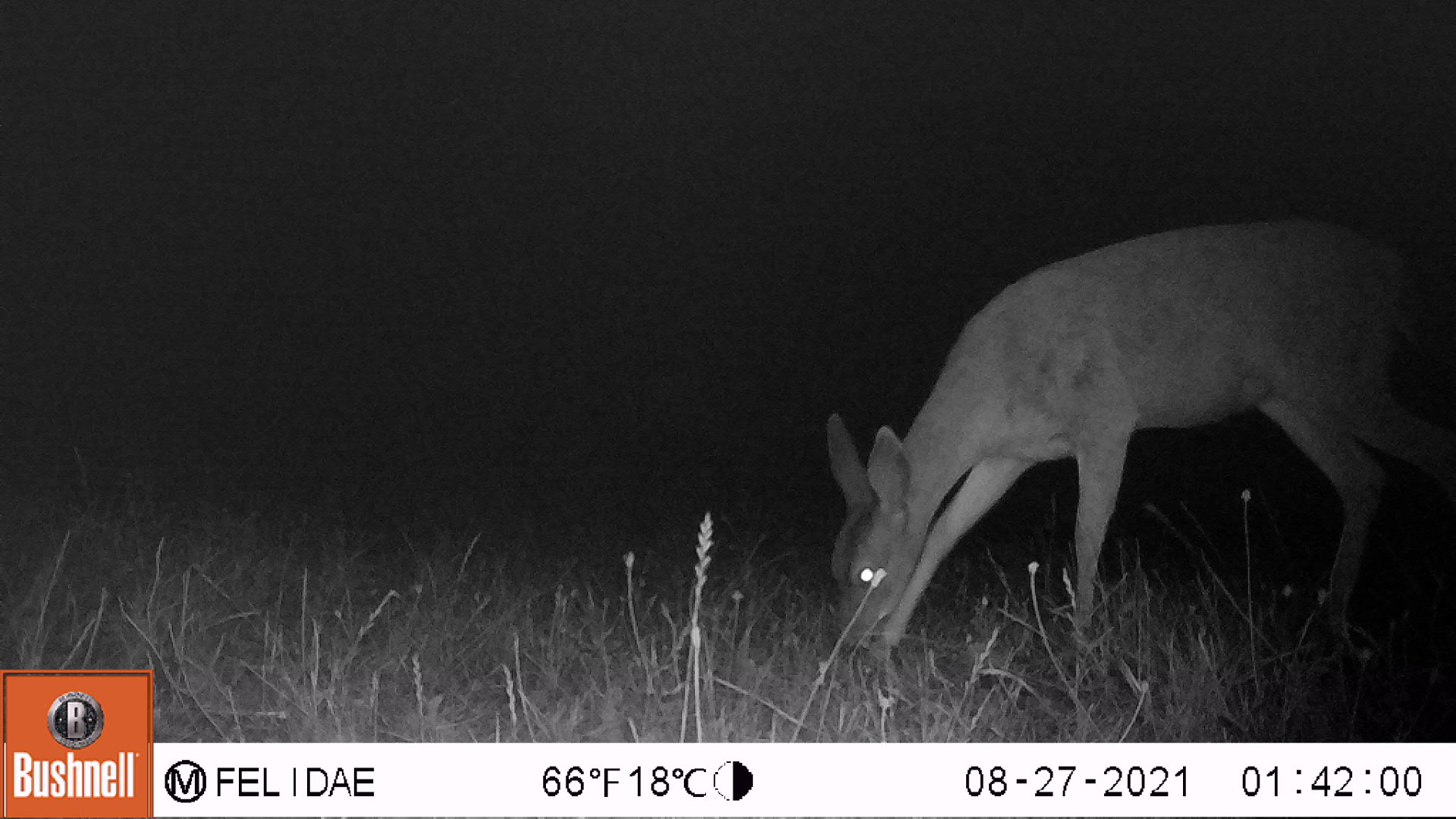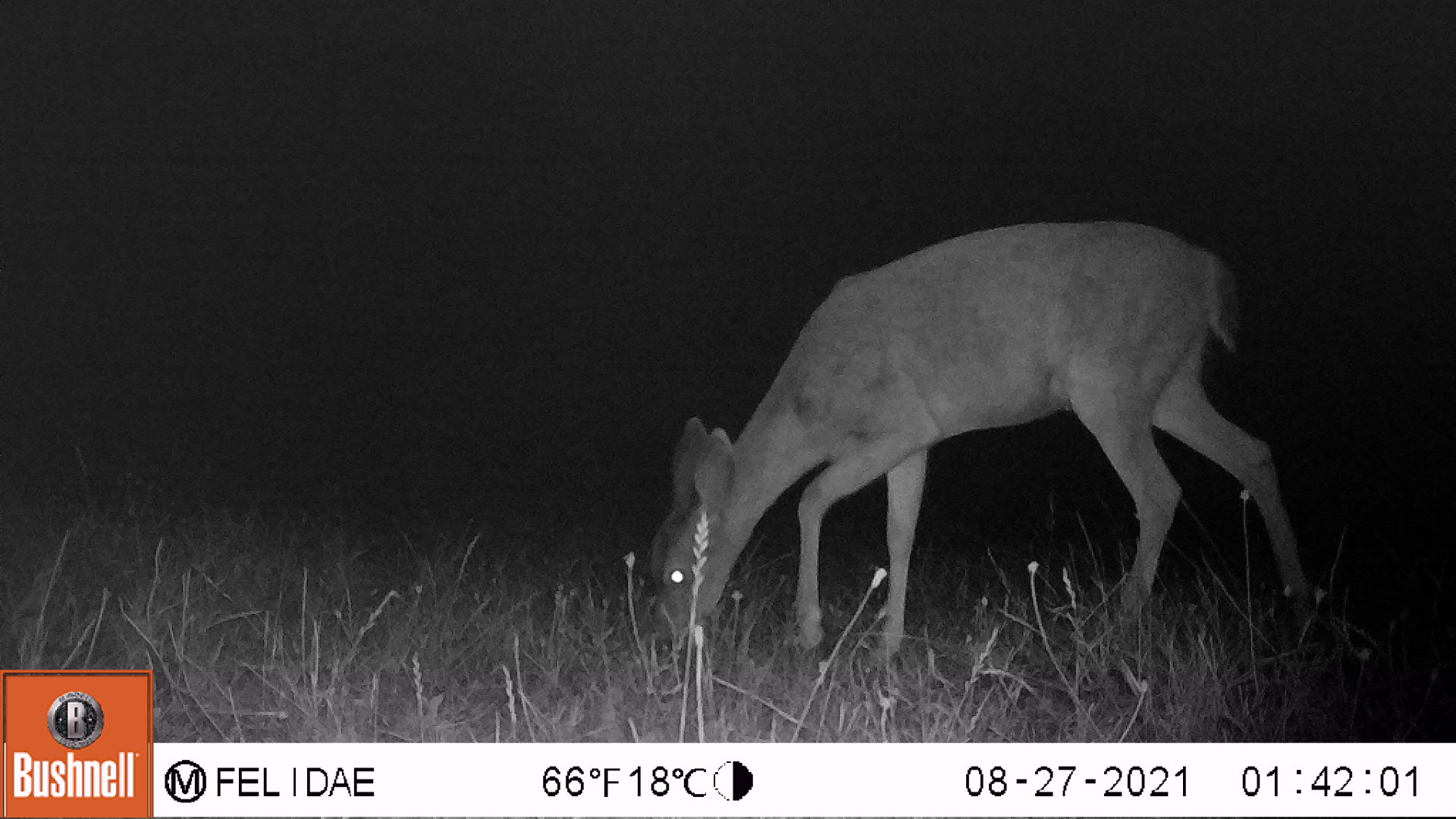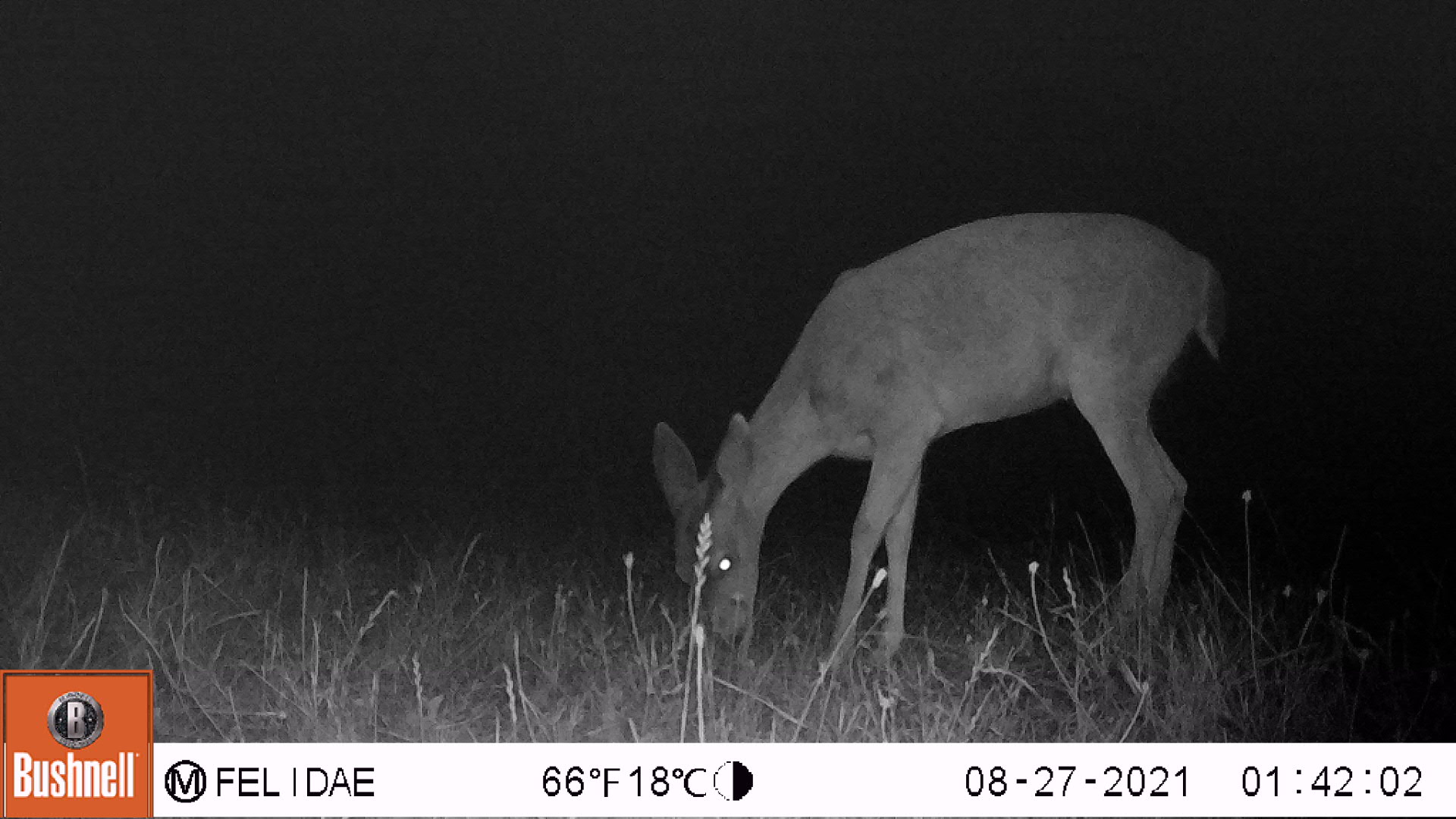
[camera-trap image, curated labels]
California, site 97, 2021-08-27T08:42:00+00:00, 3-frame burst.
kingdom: Animalia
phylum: Chordata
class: Mammalia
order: Artiodactyla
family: Cervidae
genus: Odocoileus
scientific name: Odocoileus hemionus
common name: mule deer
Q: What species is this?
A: Mule deer (Odocoileus hemionus).